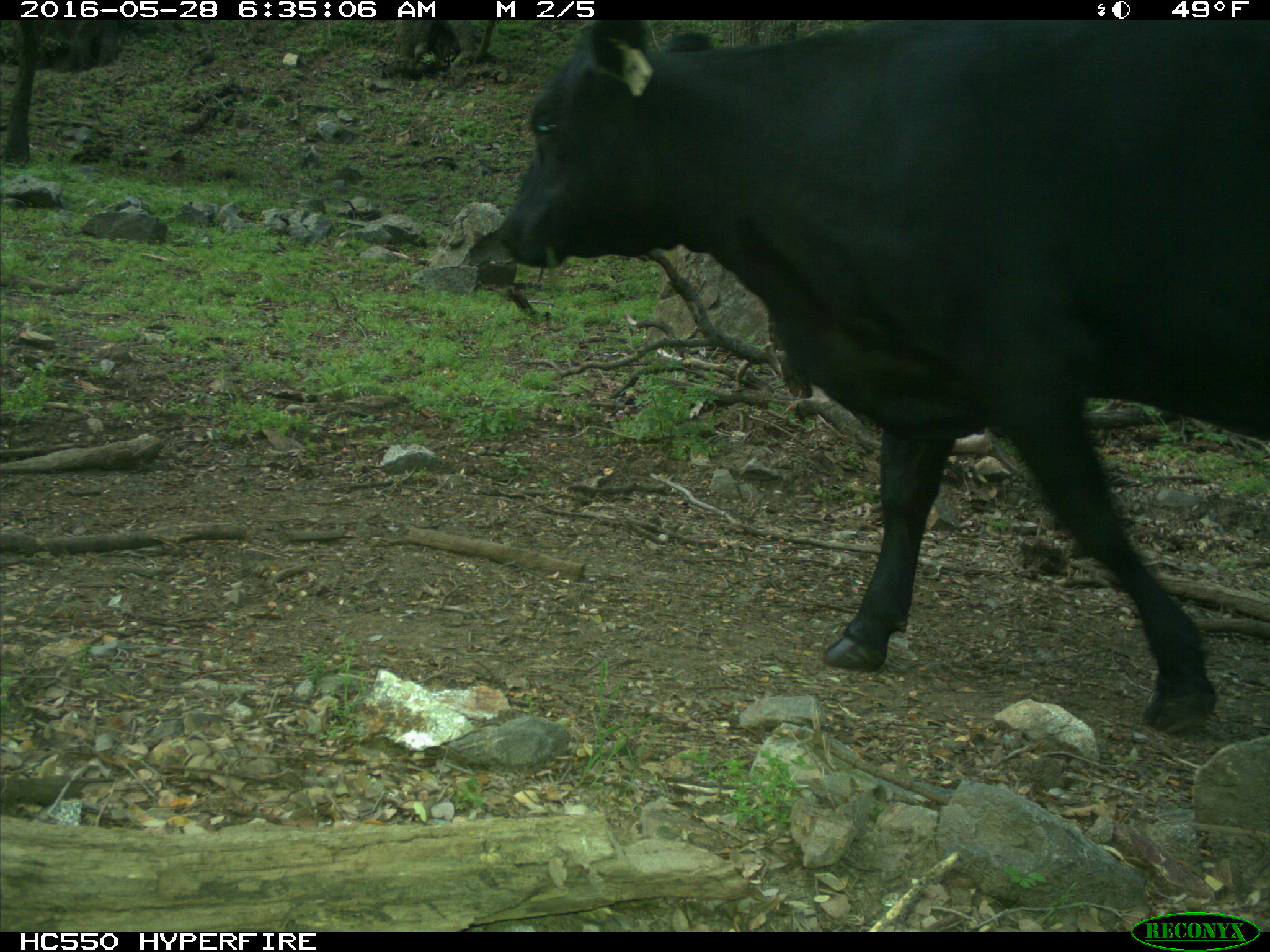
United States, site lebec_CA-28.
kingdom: Animalia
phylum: Chordata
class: Mammalia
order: Artiodactyla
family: Bovidae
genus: Bos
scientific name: Bos taurus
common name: domestic cow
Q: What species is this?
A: Bos taurus (domestic cow).